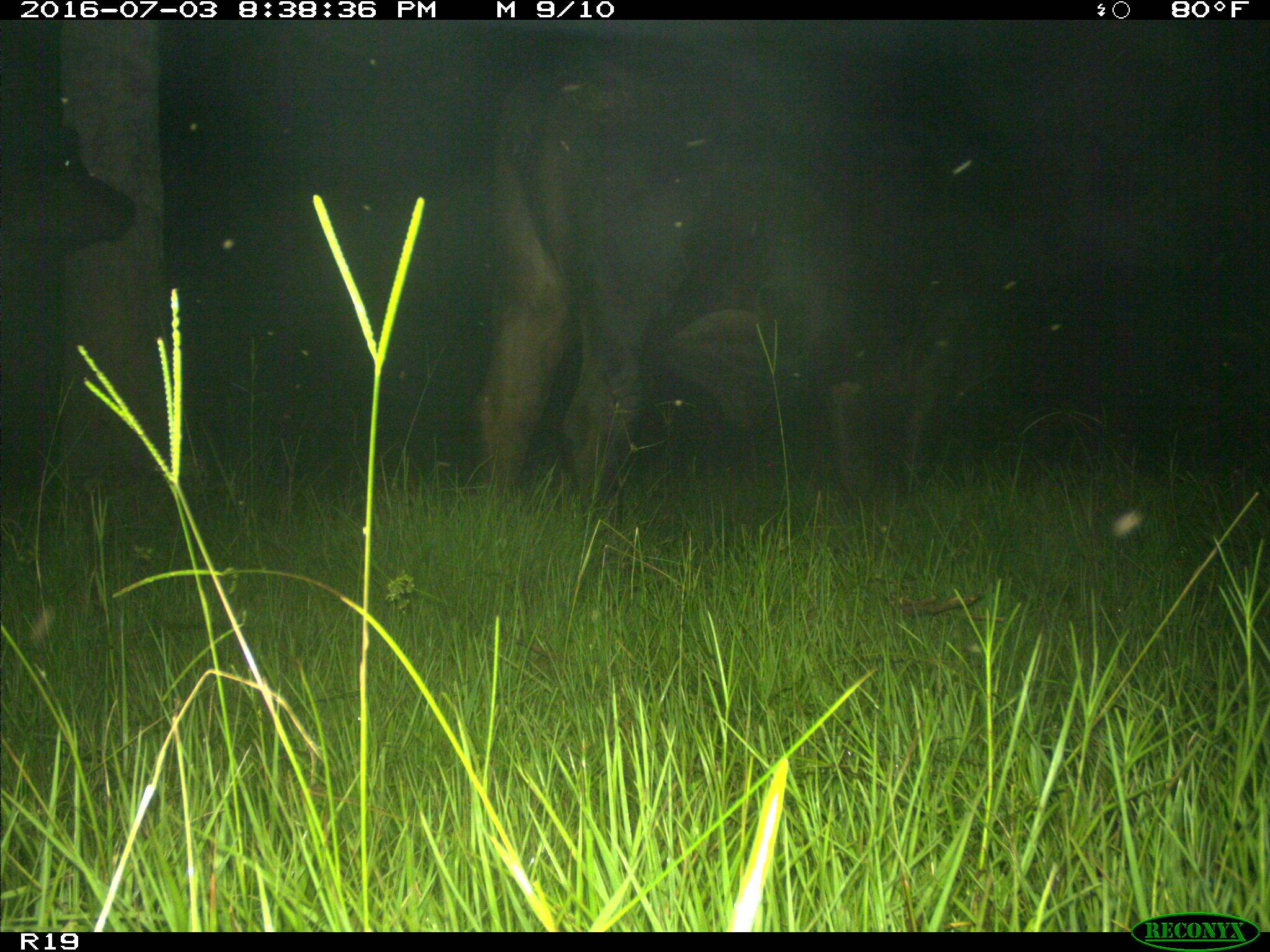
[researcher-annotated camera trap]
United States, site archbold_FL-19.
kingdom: Animalia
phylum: Chordata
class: Mammalia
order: Artiodactyla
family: Bovidae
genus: Bos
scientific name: Bos taurus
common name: domestic cow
Bos taurus (domestic cow).